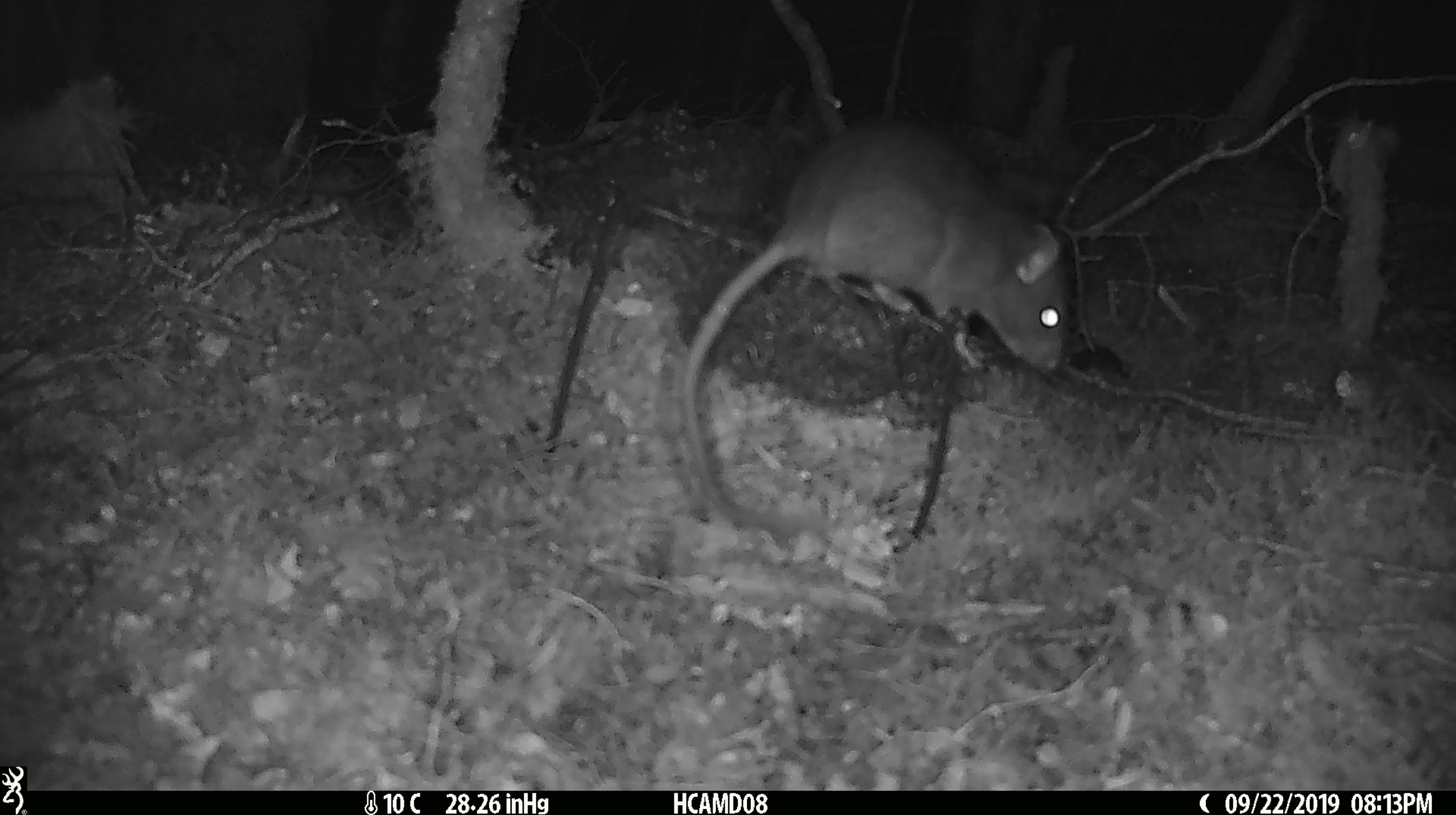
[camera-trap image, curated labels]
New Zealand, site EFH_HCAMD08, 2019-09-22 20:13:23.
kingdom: Animalia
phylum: Chordata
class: Mammalia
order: Rodentia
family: Muridae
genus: Rattus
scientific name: Rattus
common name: rat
Rat (Rattus).